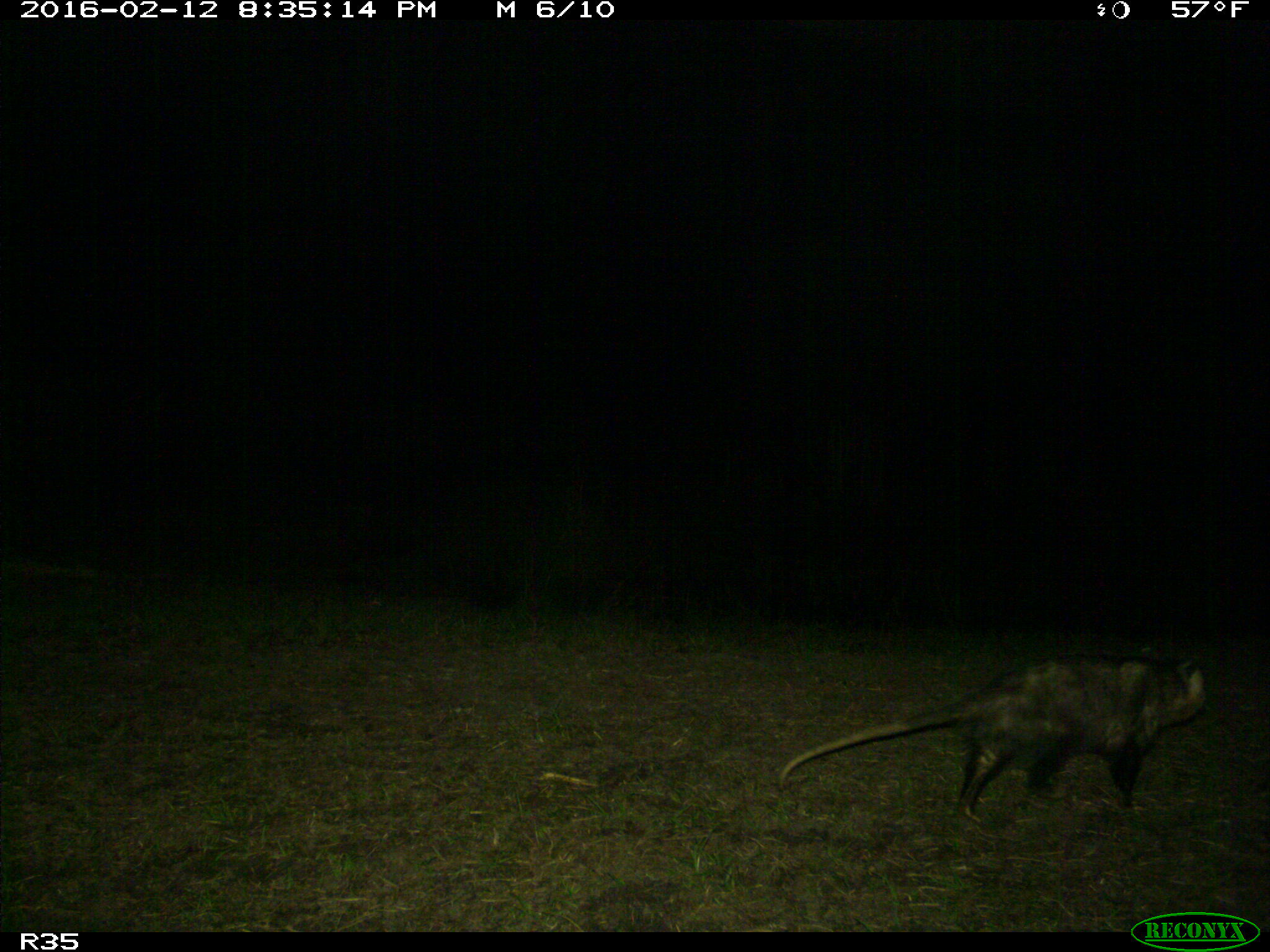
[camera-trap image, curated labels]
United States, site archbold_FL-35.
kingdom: Animalia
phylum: Chordata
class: Mammalia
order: Didelphimorphia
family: Didelphidae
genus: Didelphis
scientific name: Didelphis virginiana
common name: virginia opossum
Didelphis virginiana (virginia opossum).